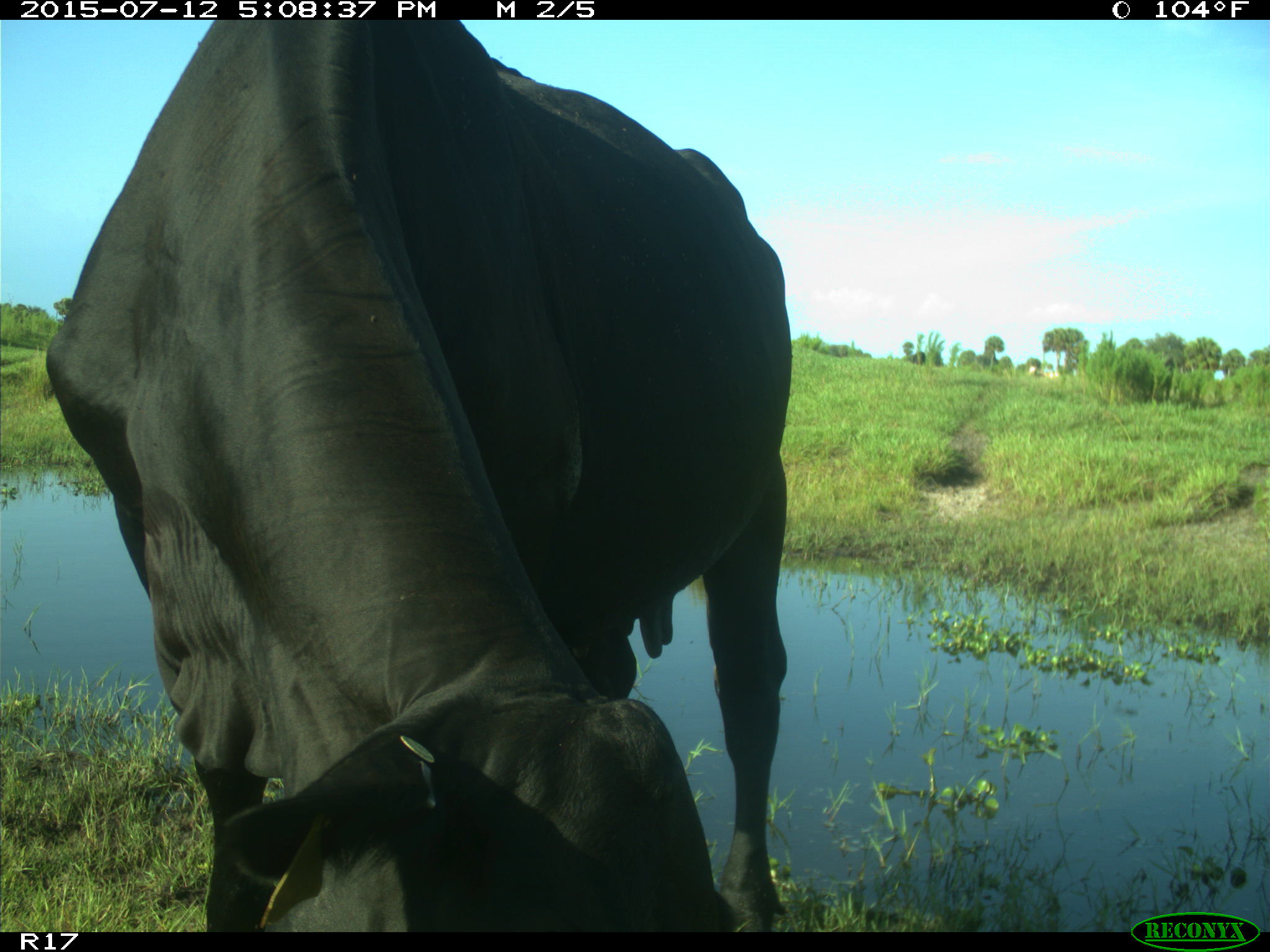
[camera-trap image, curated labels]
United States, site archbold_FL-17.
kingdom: Animalia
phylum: Chordata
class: Mammalia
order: Artiodactyla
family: Bovidae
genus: Bos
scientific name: Bos taurus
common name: domestic cow